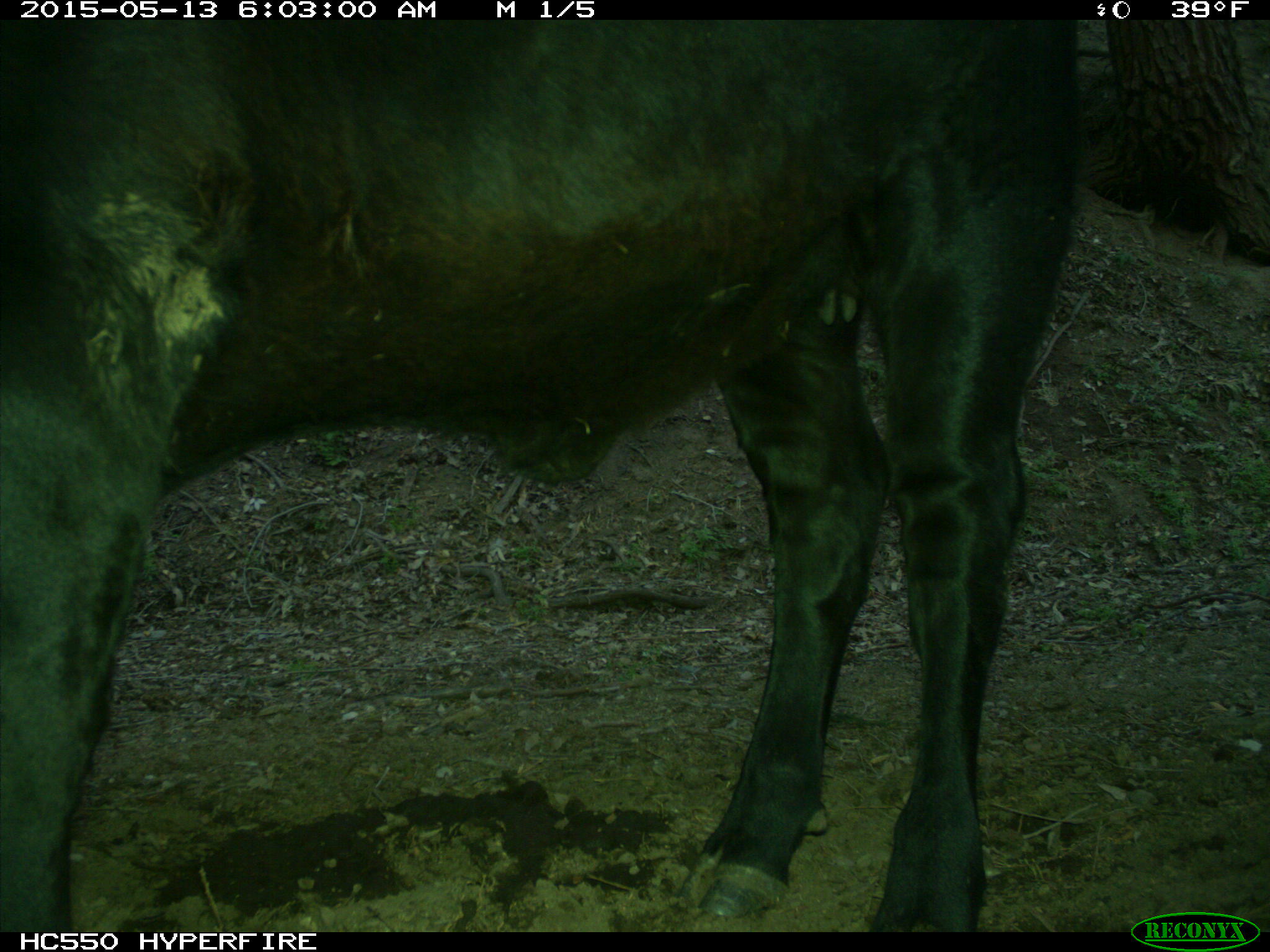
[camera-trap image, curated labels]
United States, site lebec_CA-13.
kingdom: Animalia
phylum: Chordata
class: Mammalia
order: Artiodactyla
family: Bovidae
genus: Bos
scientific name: Bos taurus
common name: domestic cow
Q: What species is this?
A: Bos taurus (domestic cow).